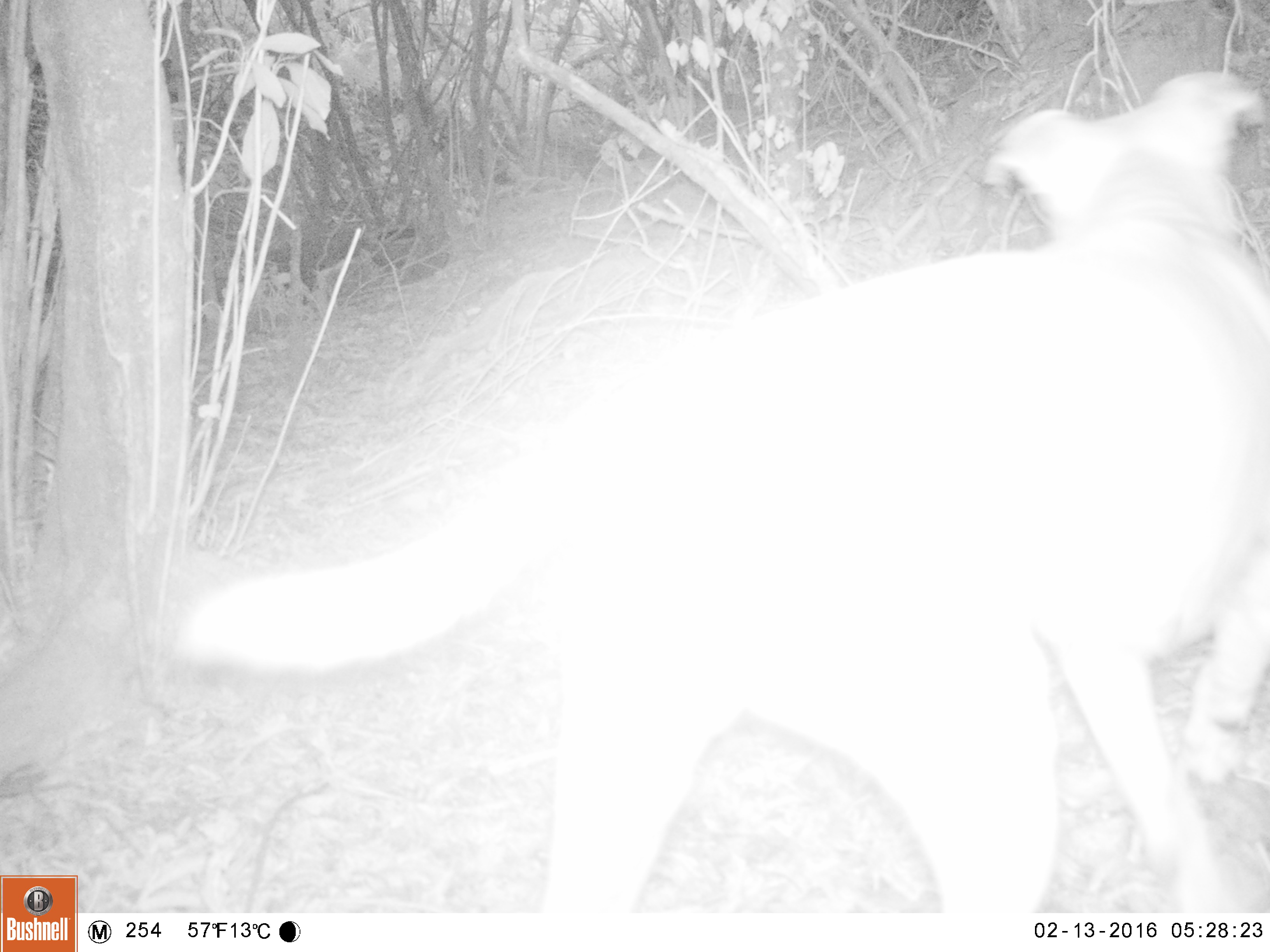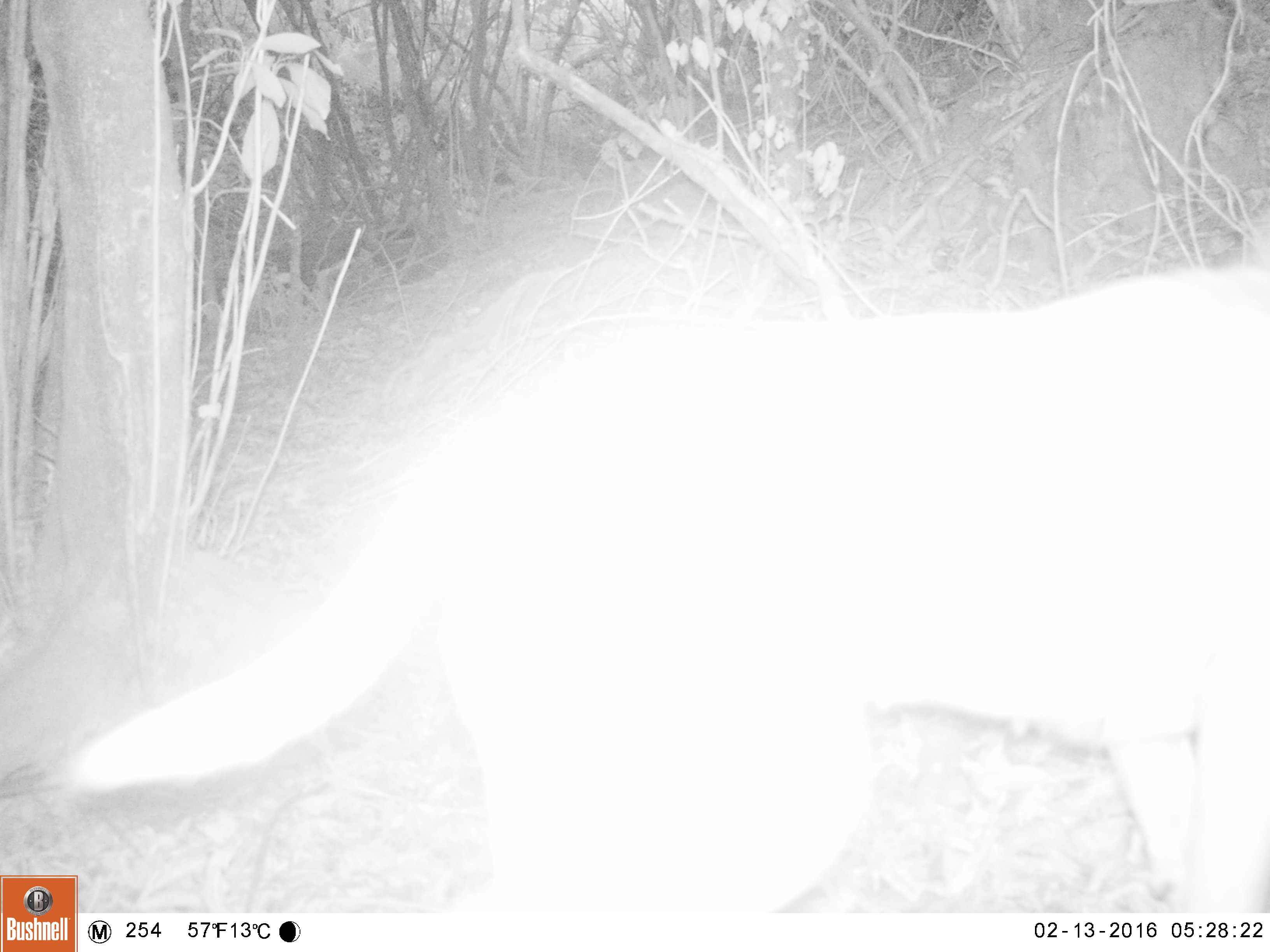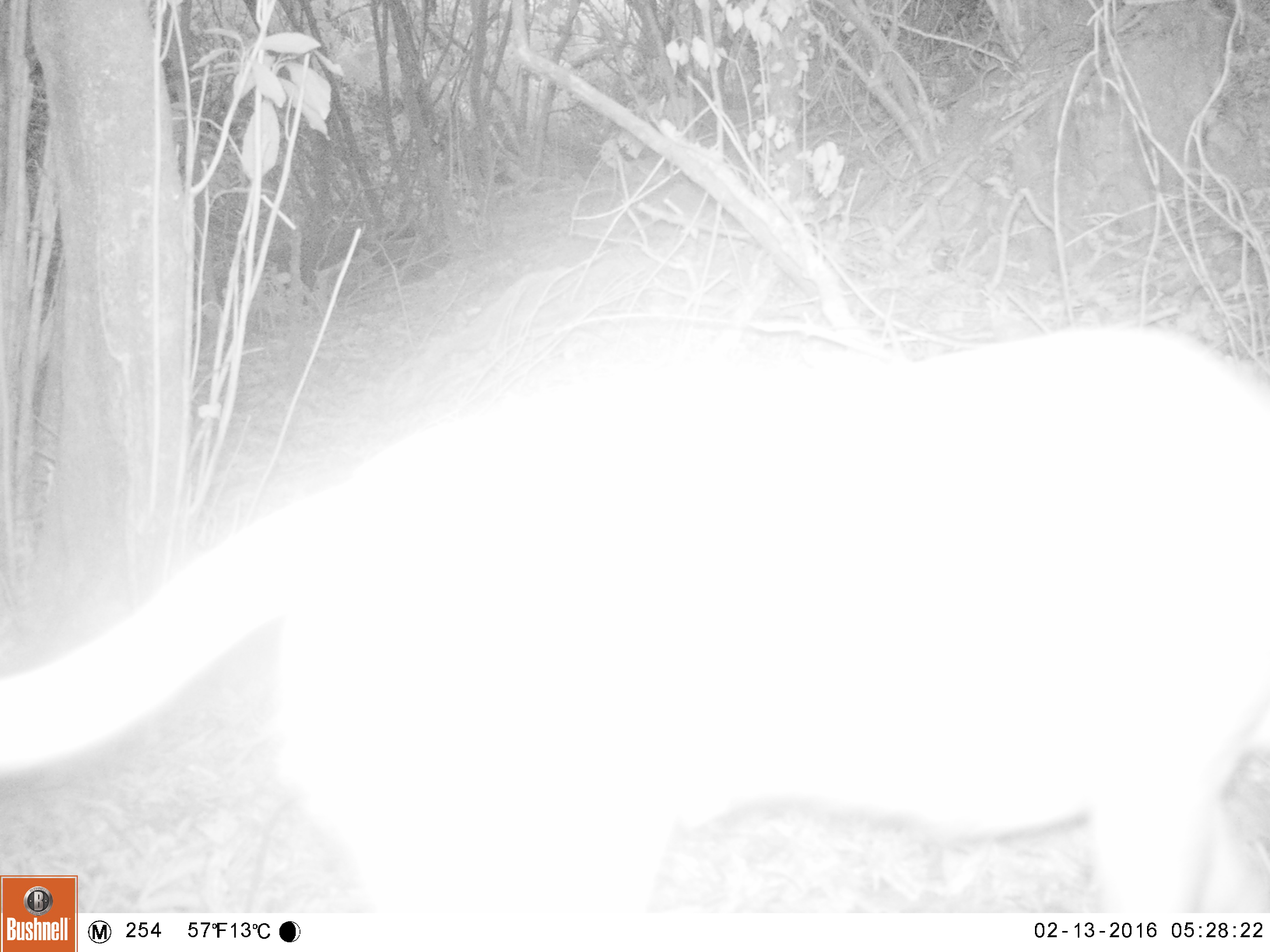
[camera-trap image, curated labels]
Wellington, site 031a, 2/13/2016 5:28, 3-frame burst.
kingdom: Animalia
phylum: Chordata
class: Mammalia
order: Carnivora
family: Canidae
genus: Canis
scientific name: Canis familiaris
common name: dog